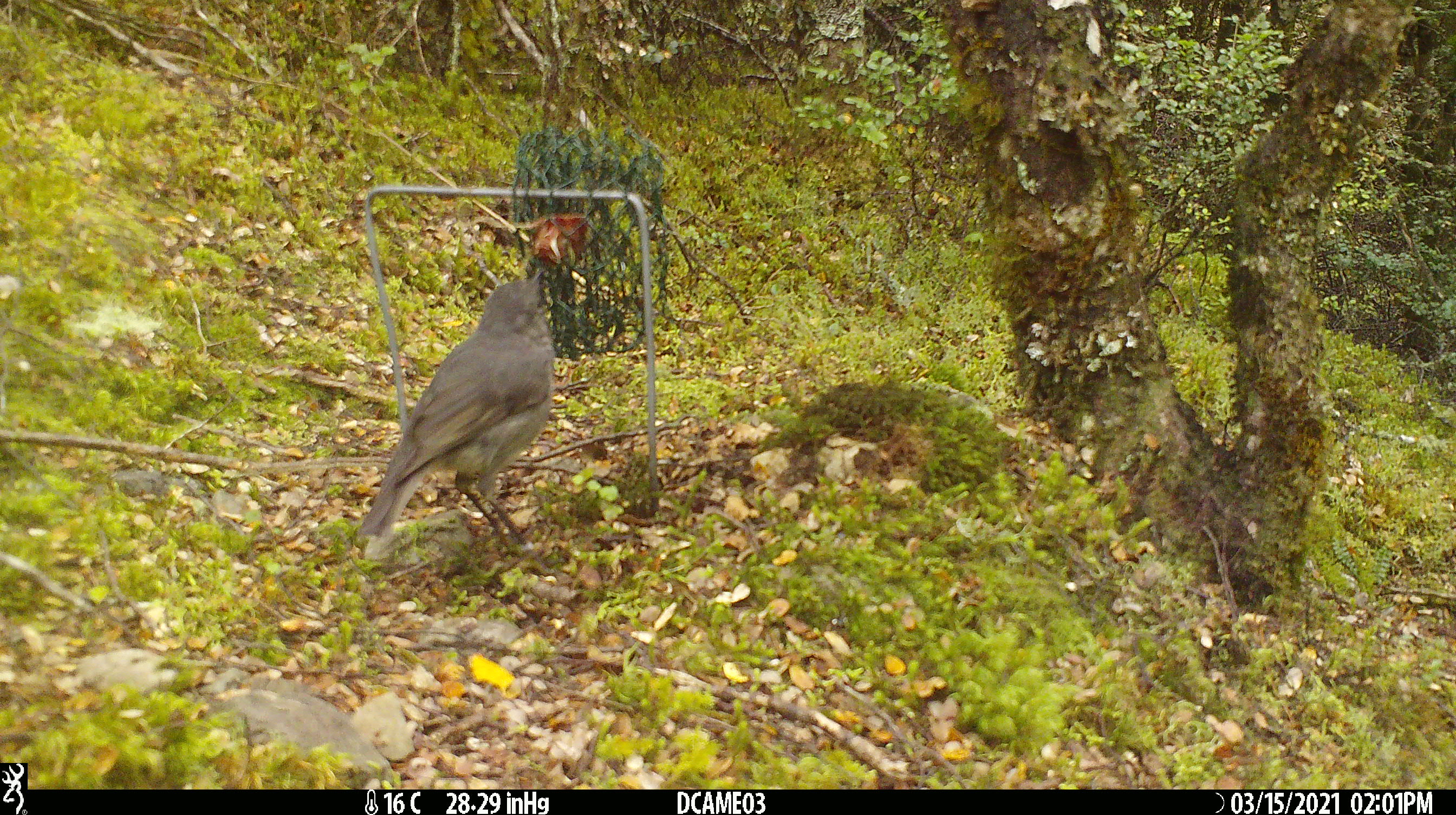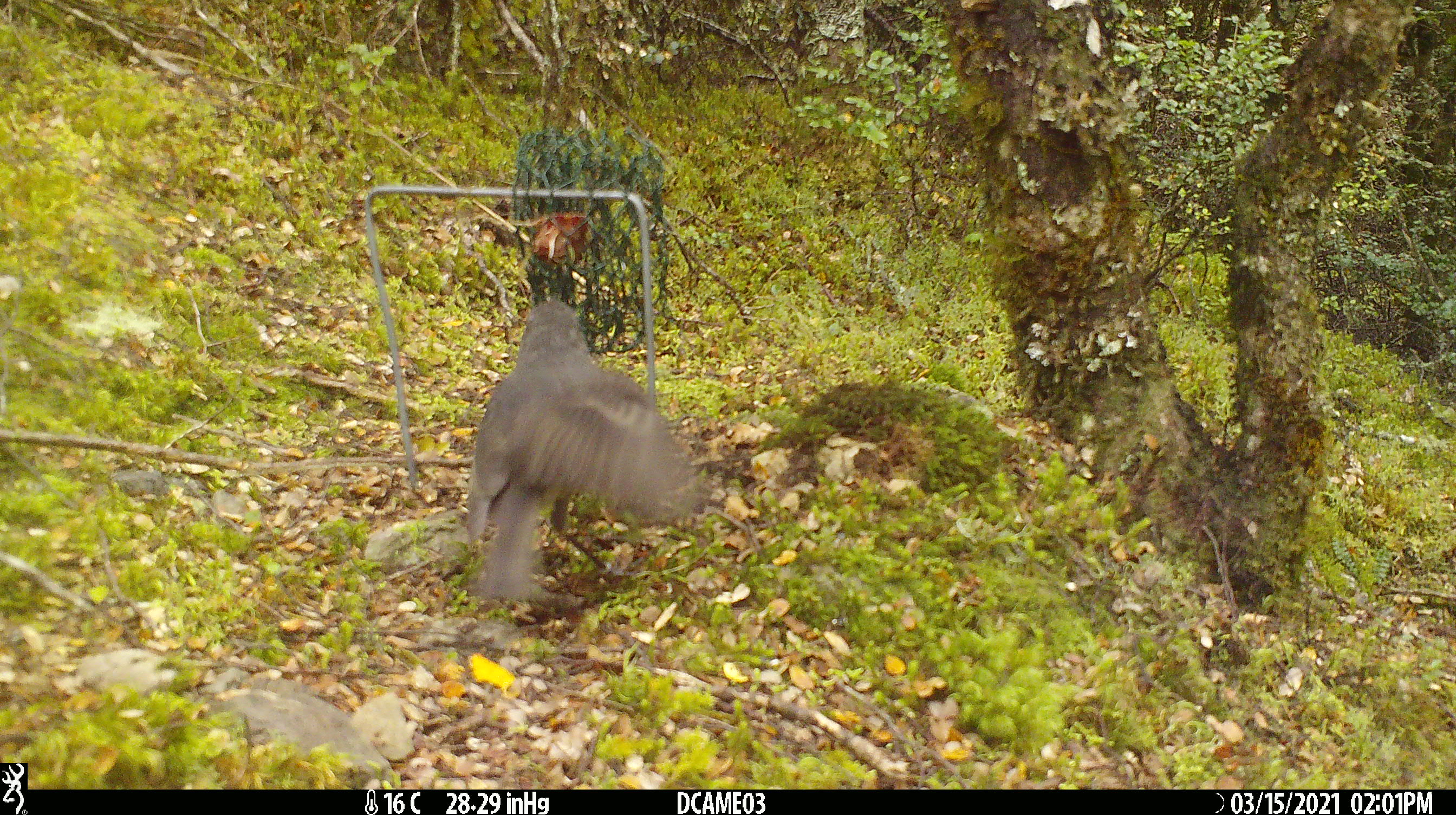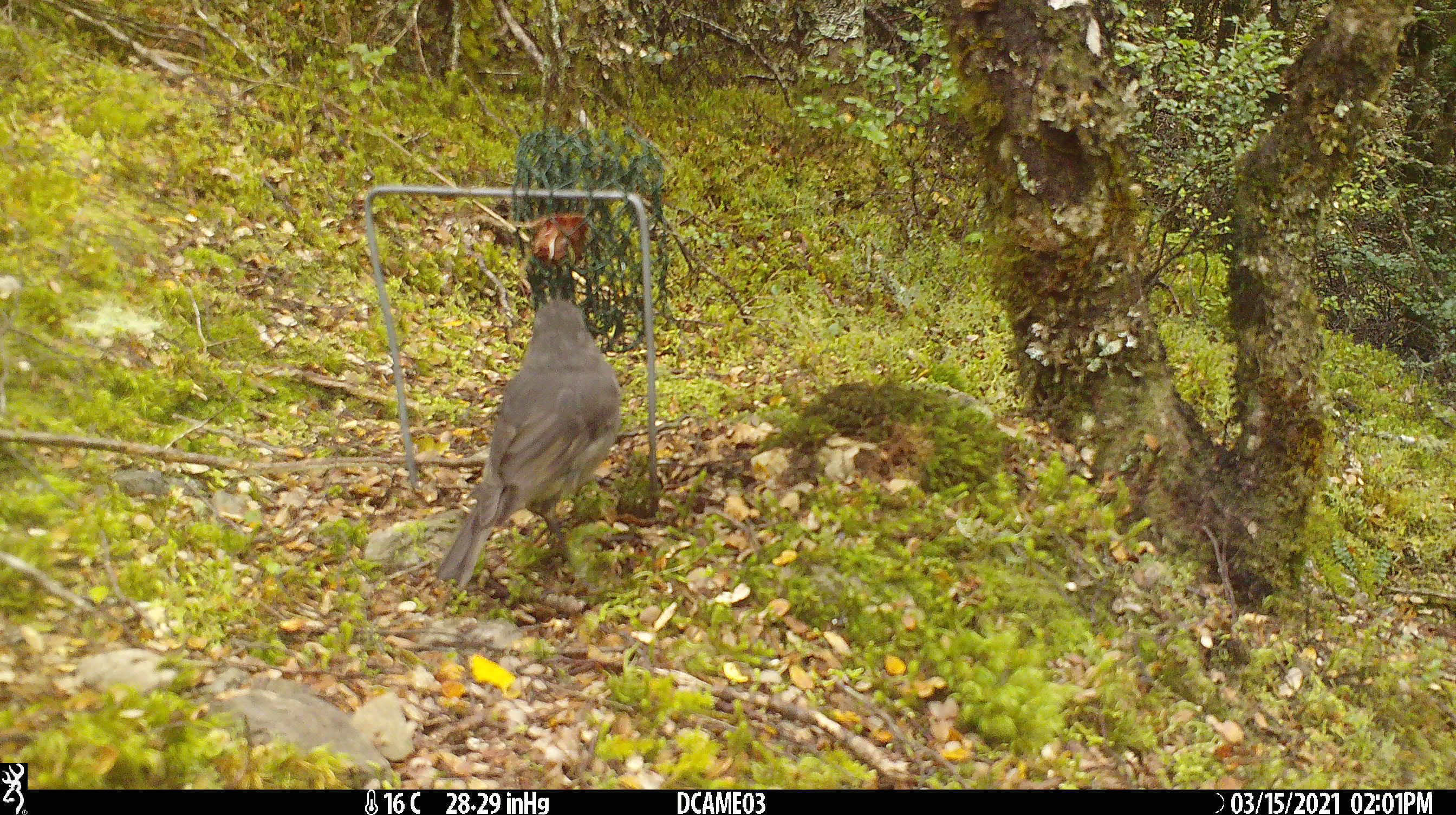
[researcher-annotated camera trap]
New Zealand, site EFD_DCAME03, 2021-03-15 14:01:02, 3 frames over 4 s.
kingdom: Animalia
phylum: Chordata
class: Aves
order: Passeriformes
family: Petroicidae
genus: Petroica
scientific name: Petroica australis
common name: new zealand robin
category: robin